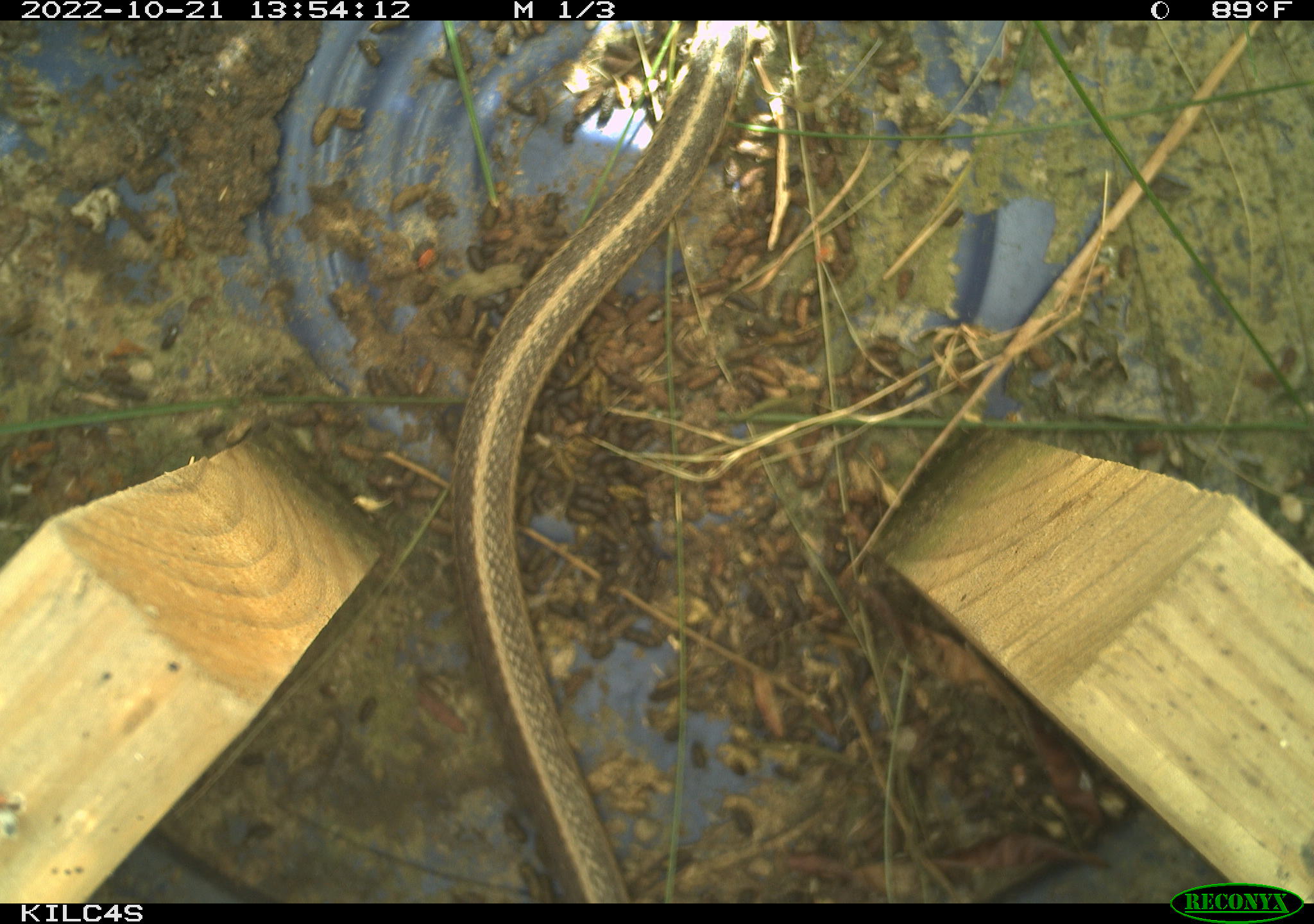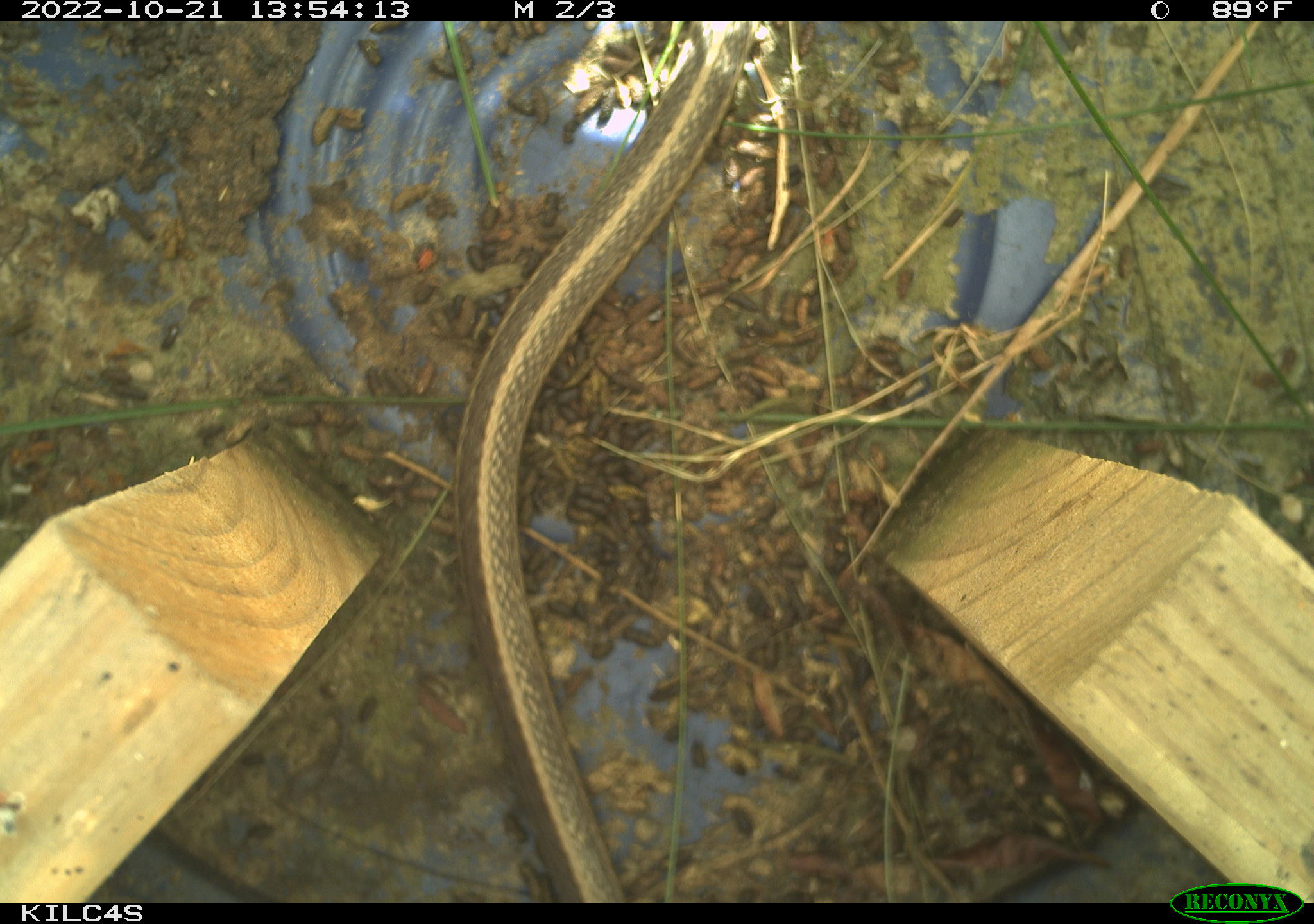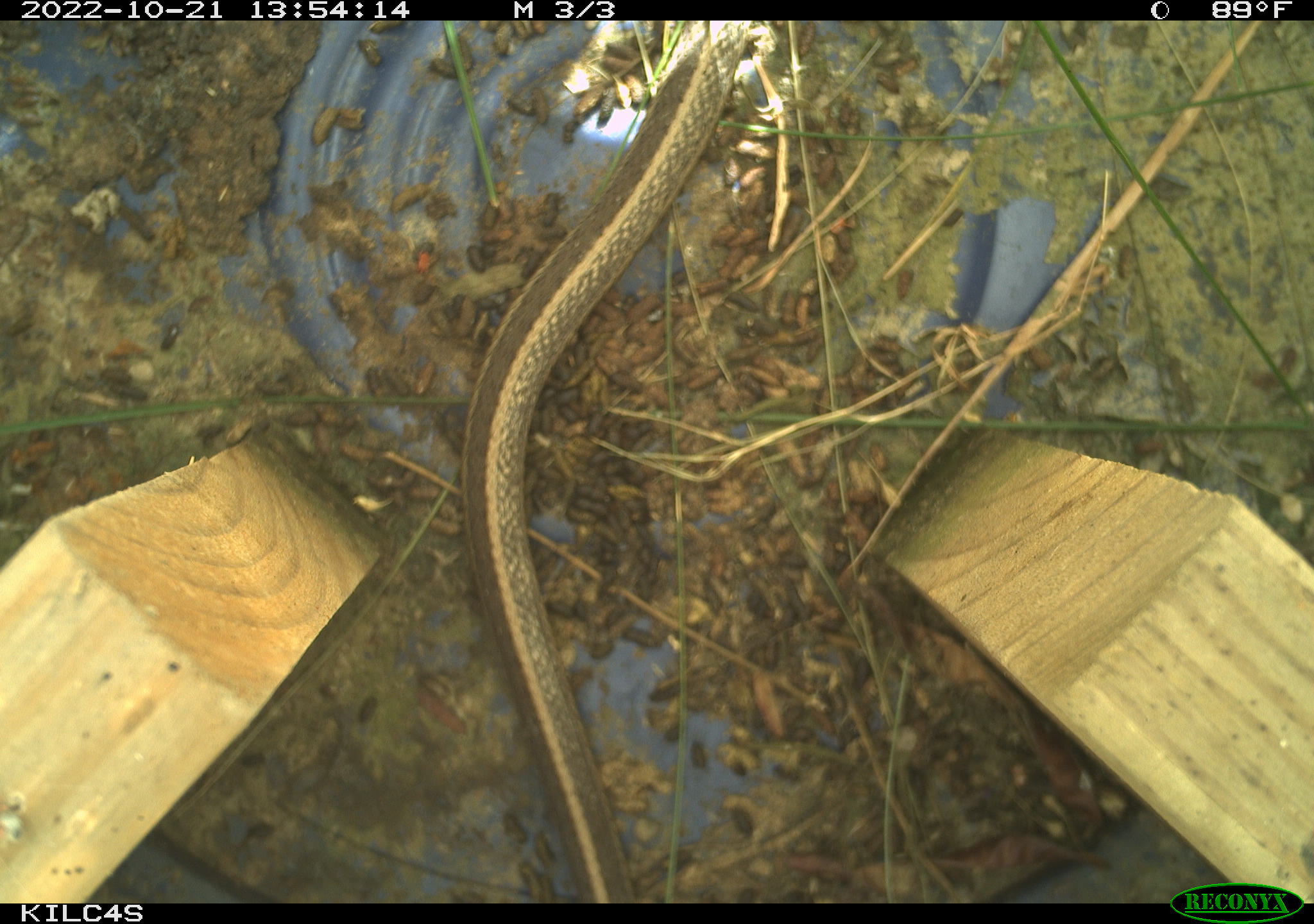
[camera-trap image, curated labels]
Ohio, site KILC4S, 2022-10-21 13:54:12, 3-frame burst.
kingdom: Animalia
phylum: Chordata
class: Reptilia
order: Squamata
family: Colubridae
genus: Thamnophis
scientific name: Thamnophis sirtalis sirtalis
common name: eastern gartersnake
Eastern gartersnake (Thamnophis sirtalis sirtalis).